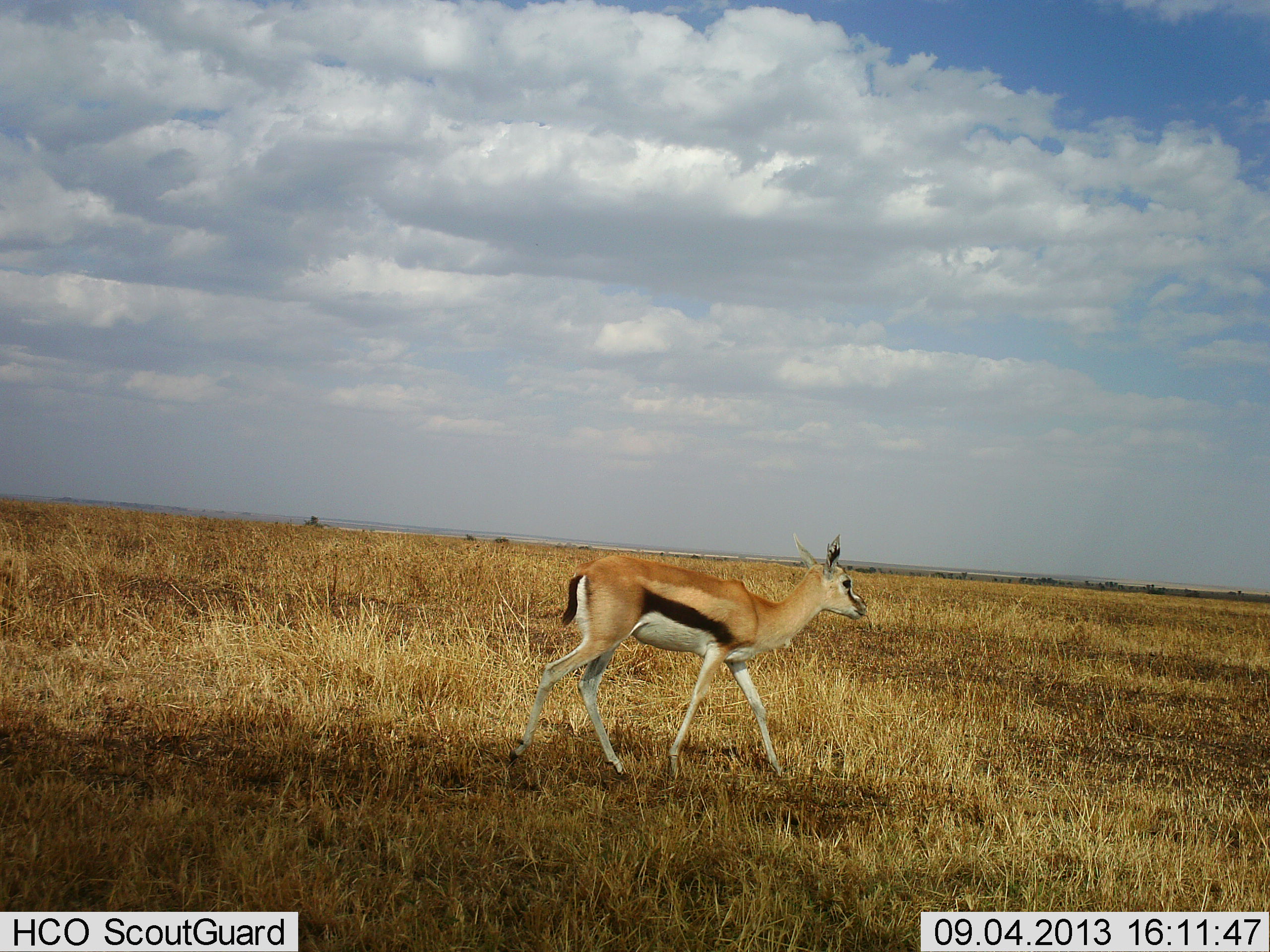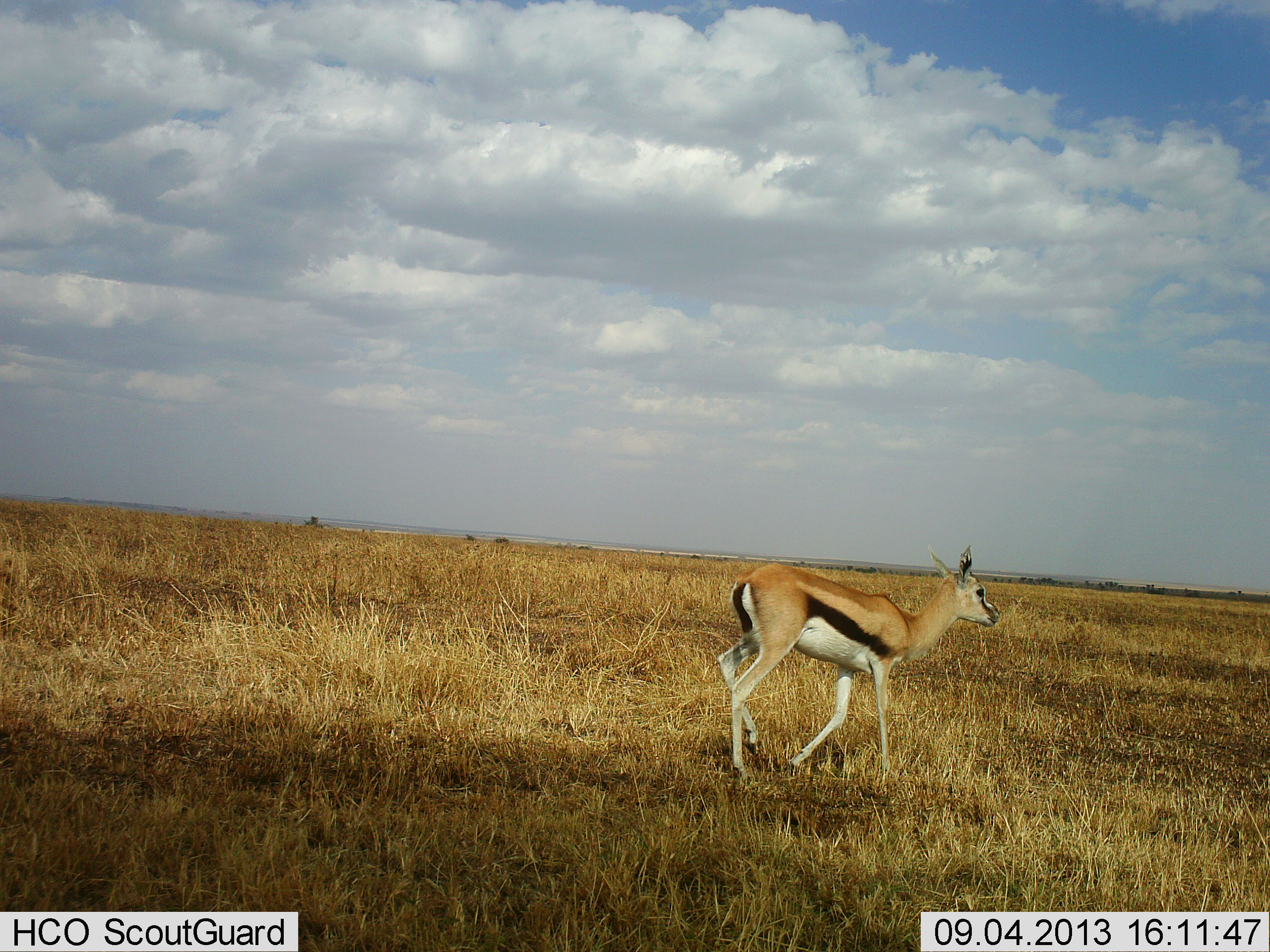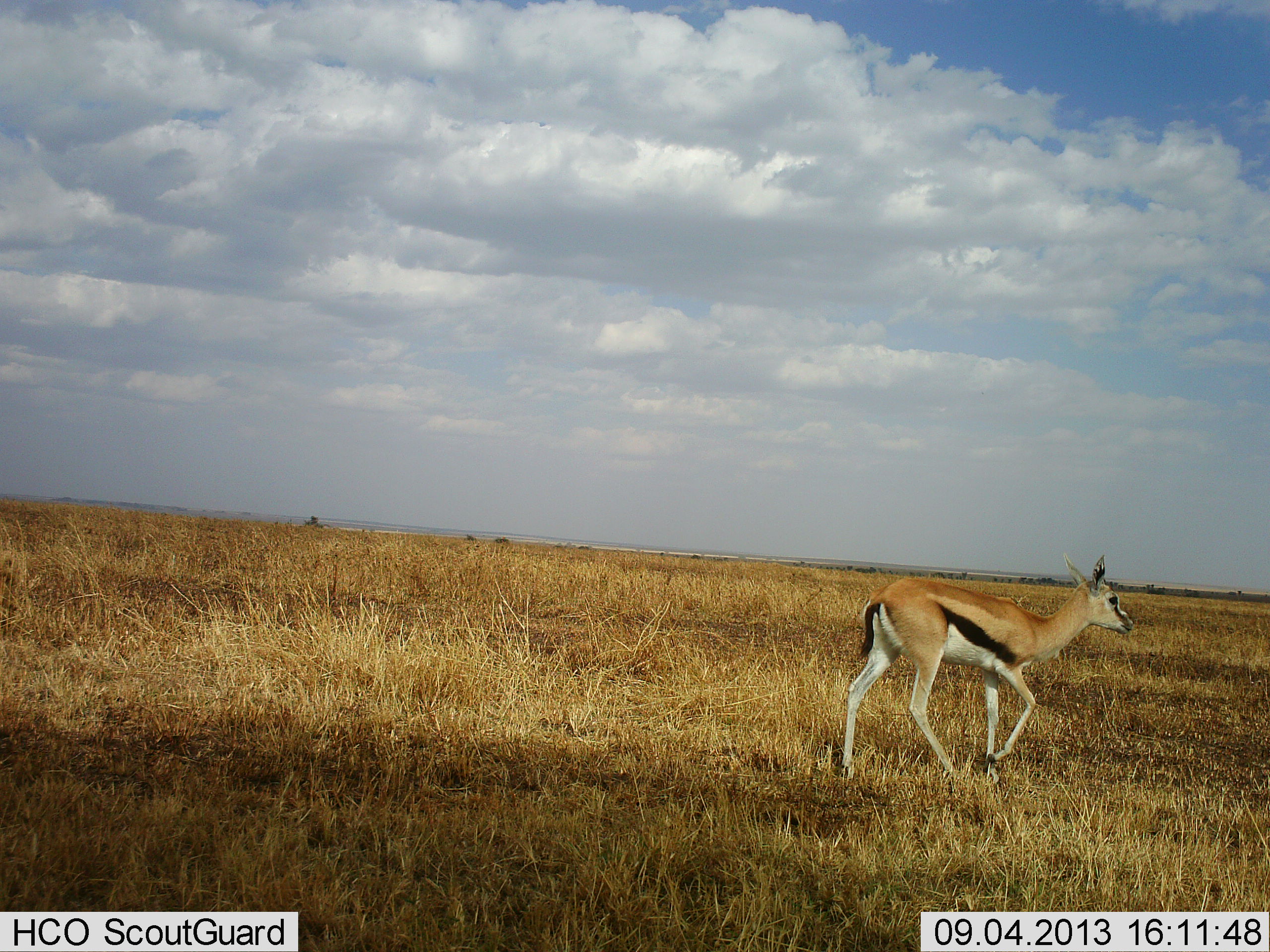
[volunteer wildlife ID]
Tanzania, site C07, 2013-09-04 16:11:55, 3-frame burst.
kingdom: Animalia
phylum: Chordata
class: Mammalia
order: Artiodactyla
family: Bovidae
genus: Eudorcas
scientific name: Eudorcas thomsonii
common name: thomson's gazelle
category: gazellethomsons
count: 1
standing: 10%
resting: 0%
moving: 90%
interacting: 0%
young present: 0%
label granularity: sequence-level